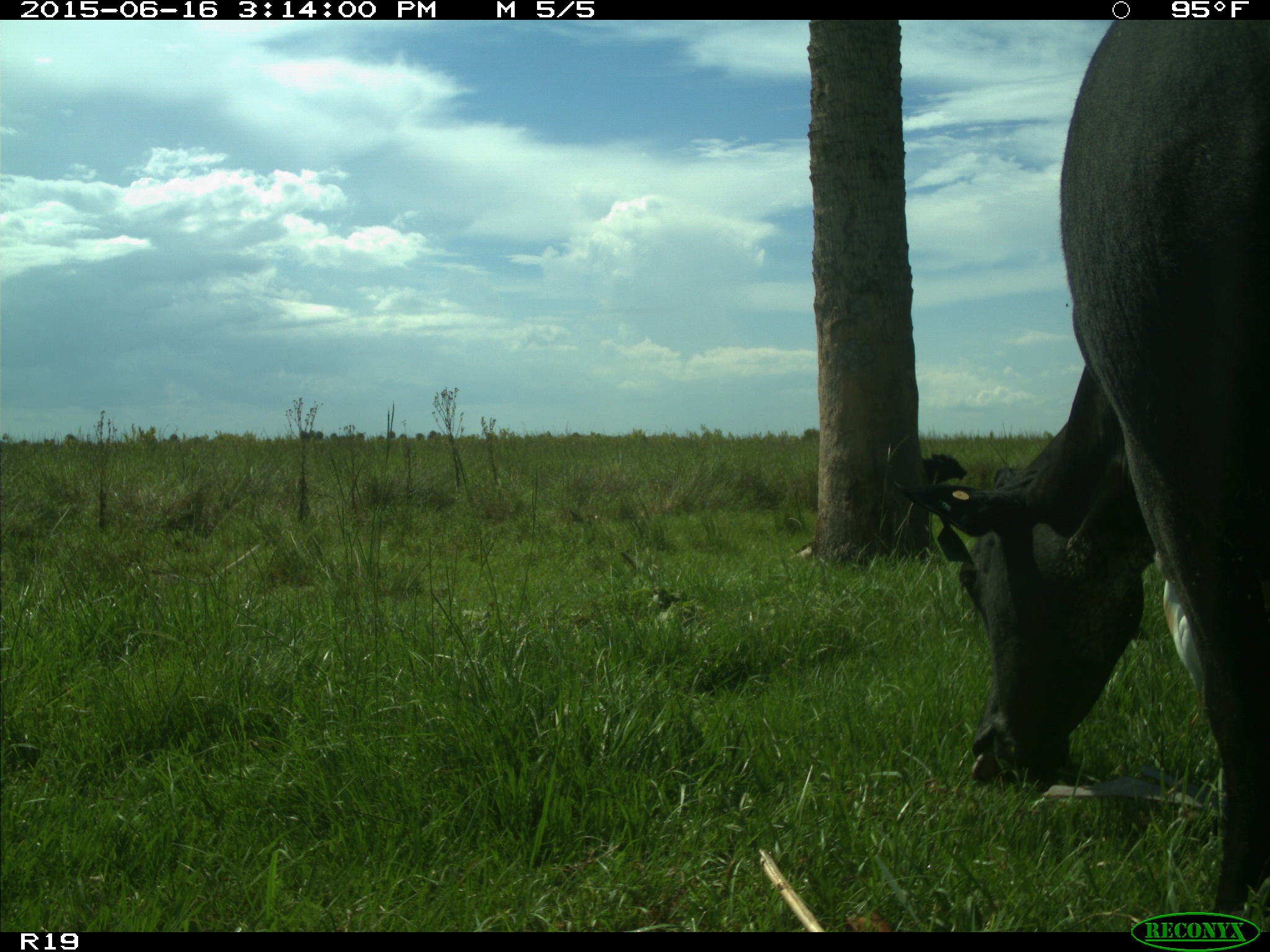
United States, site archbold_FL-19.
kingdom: Animalia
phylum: Chordata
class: Mammalia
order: Artiodactyla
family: Bovidae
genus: Bos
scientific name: Bos taurus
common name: domestic cow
Bos taurus (domestic cow).